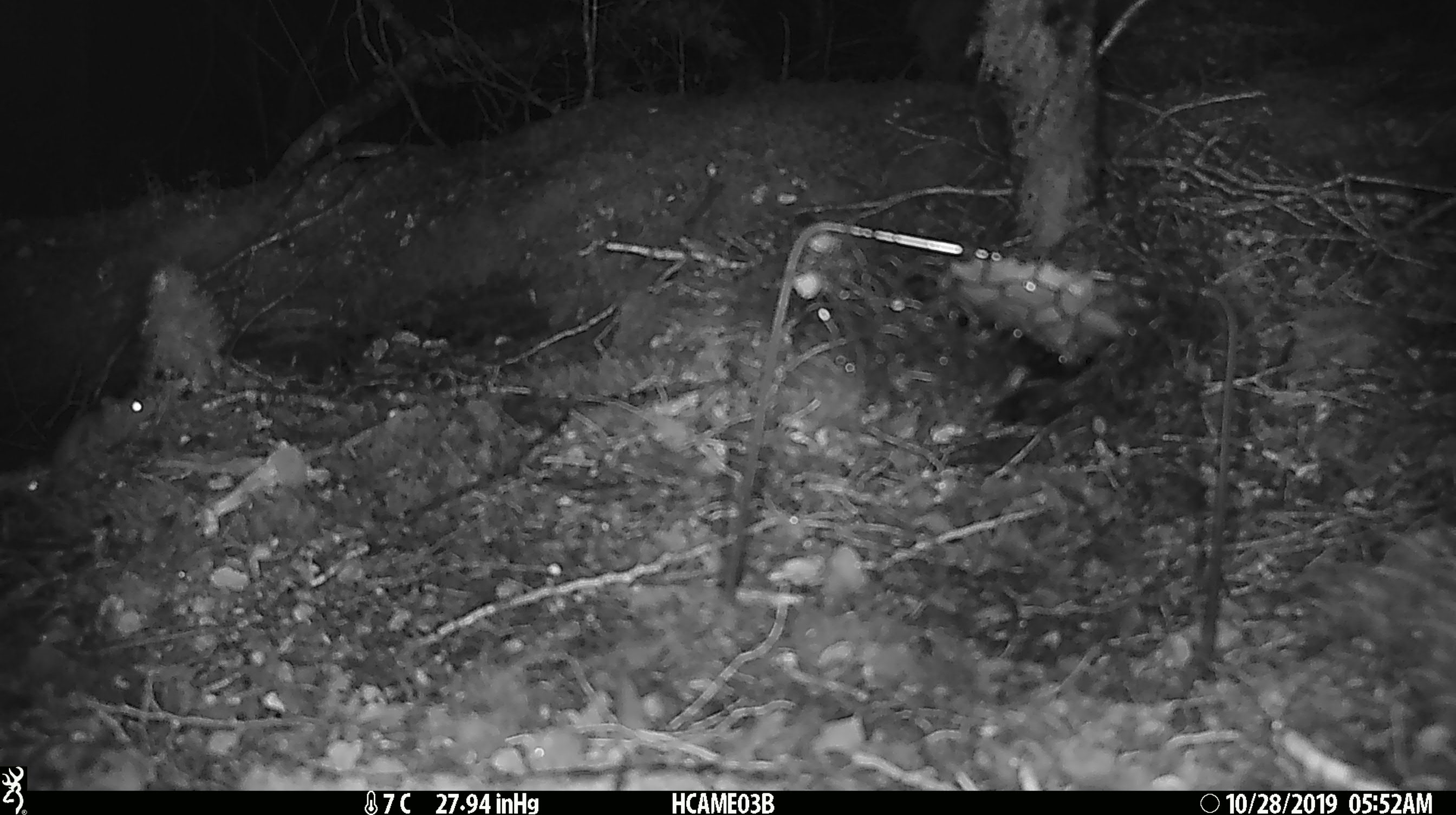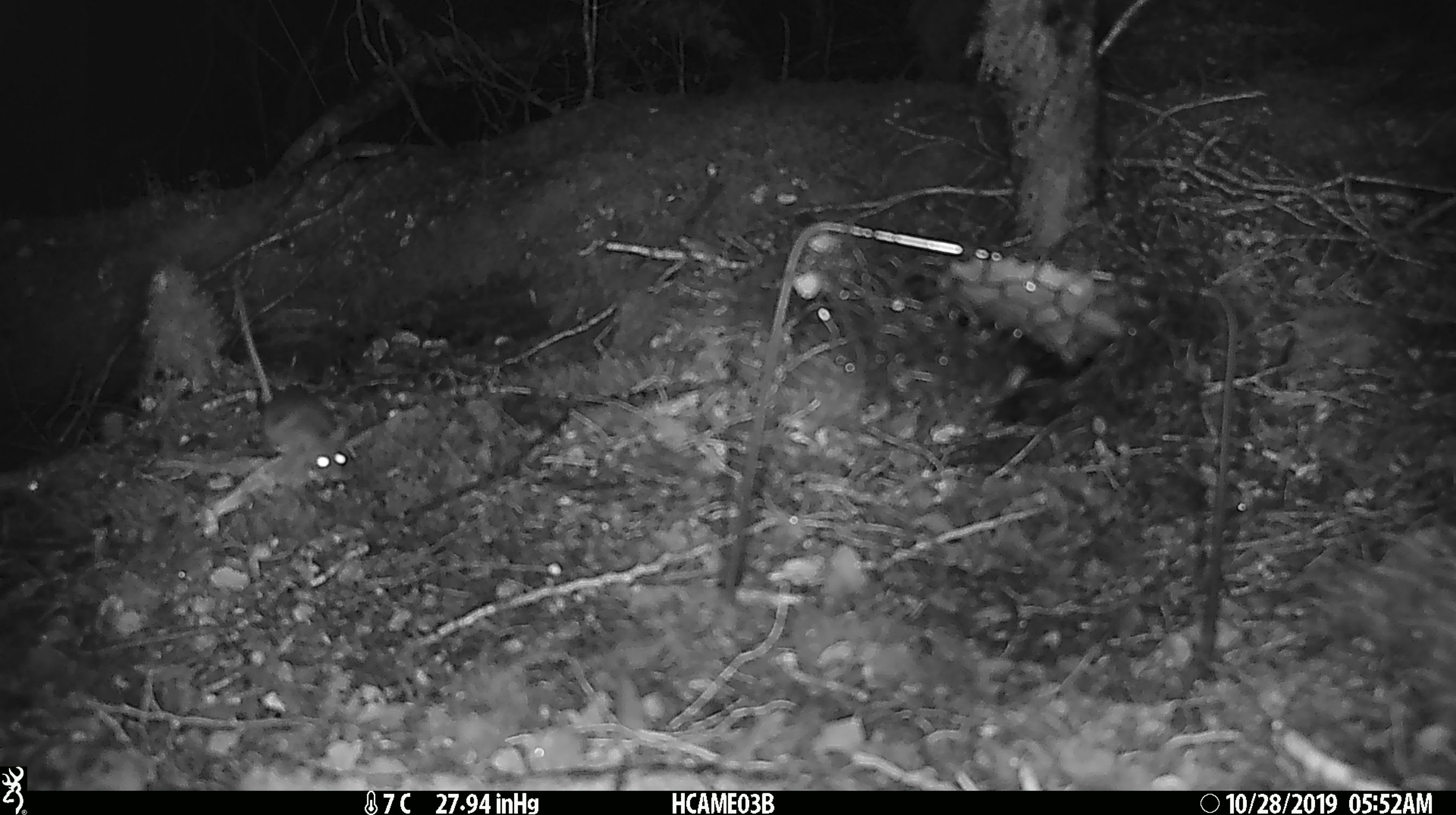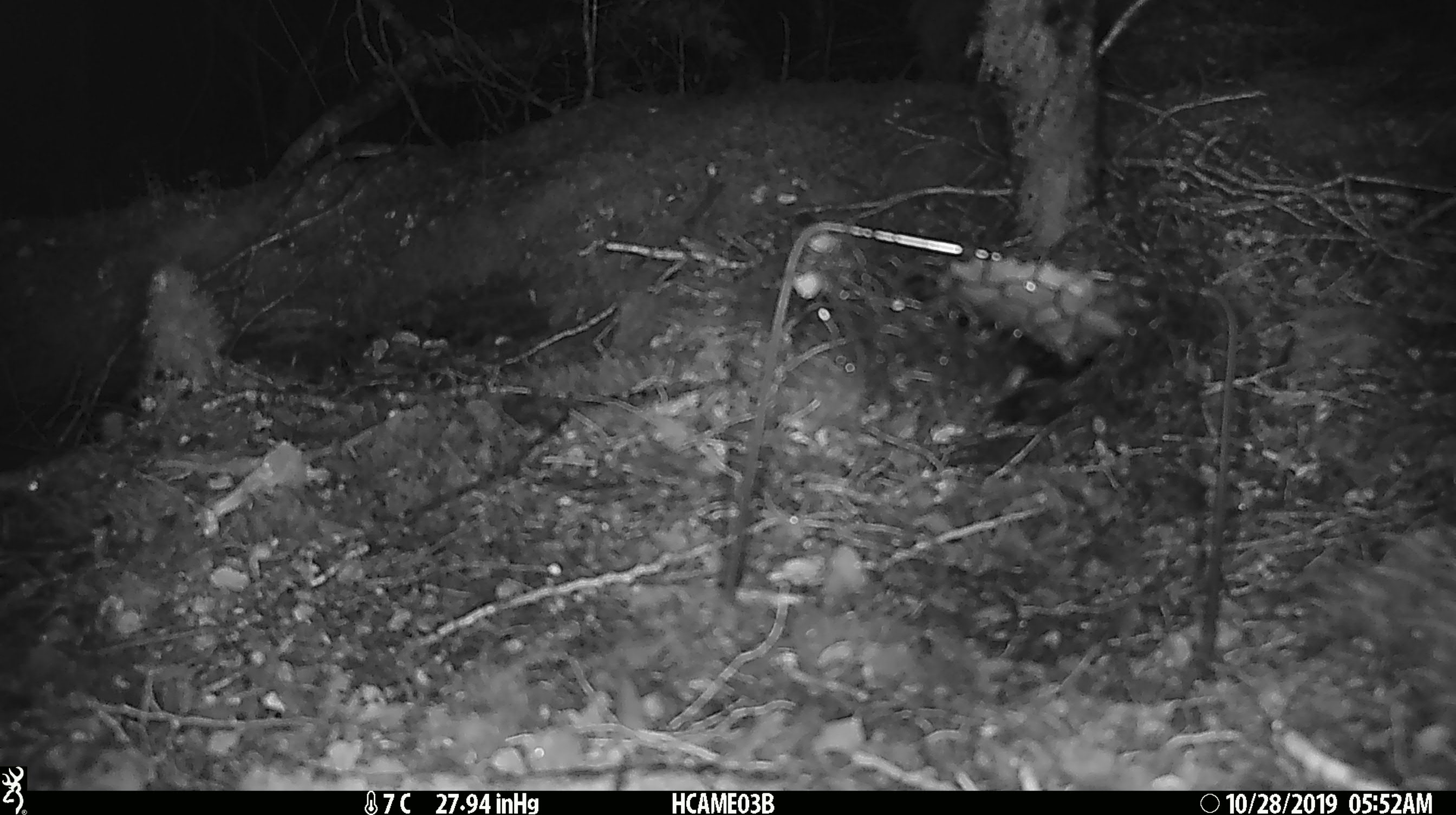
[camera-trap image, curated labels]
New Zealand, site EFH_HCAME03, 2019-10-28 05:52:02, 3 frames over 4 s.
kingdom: Animalia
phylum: Chordata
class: Mammalia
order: Rodentia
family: Muridae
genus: Mus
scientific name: Mus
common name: mouse